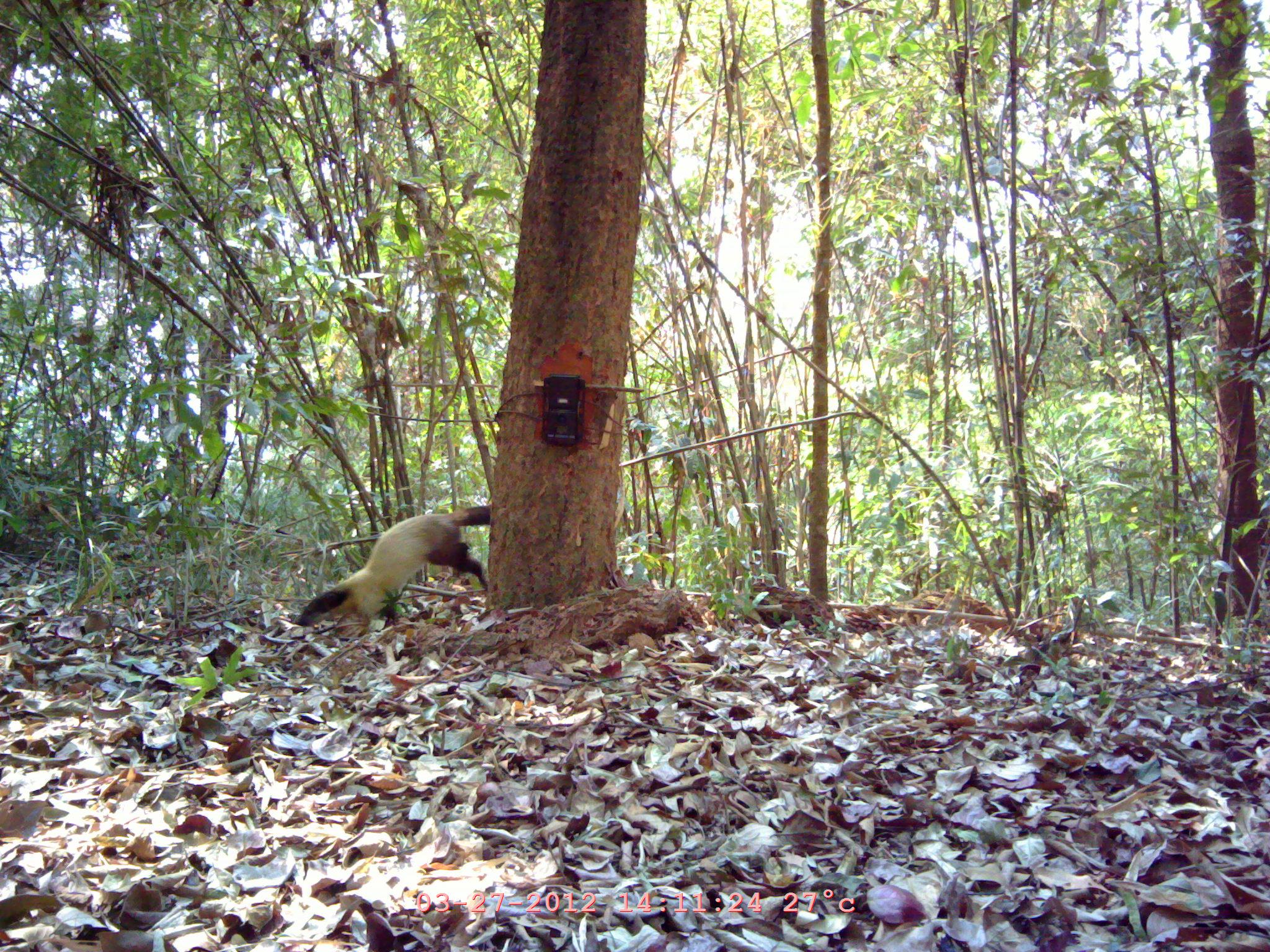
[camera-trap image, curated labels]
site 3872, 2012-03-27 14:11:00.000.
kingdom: Animalia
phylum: Chordata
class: Mammalia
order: Carnivora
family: Mustelidae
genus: Martes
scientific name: Martes flavigula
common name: yellow-throated marten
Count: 1.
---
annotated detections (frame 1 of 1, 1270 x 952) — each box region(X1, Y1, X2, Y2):
martes flavigula: region(295, 504, 493, 628)